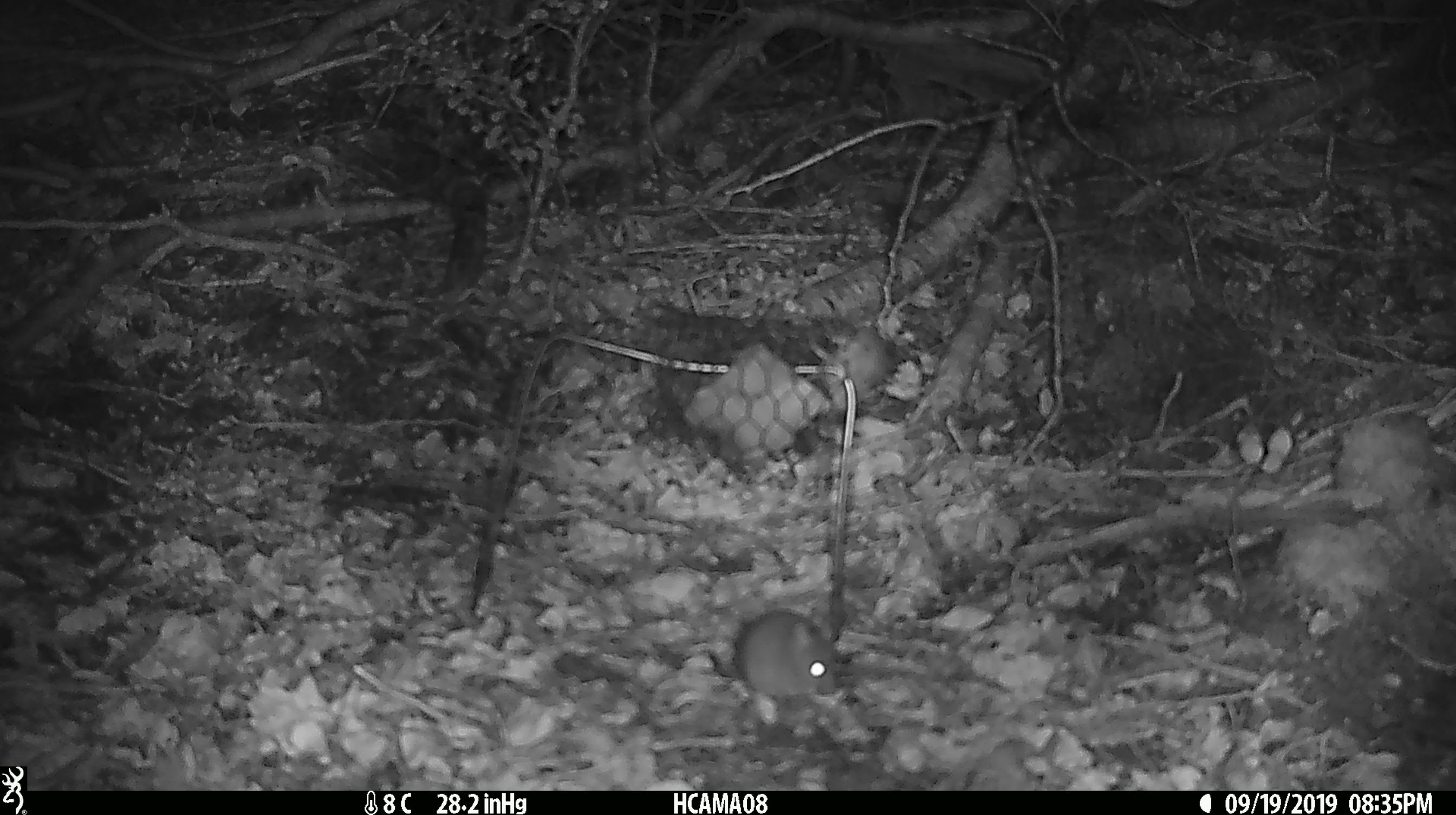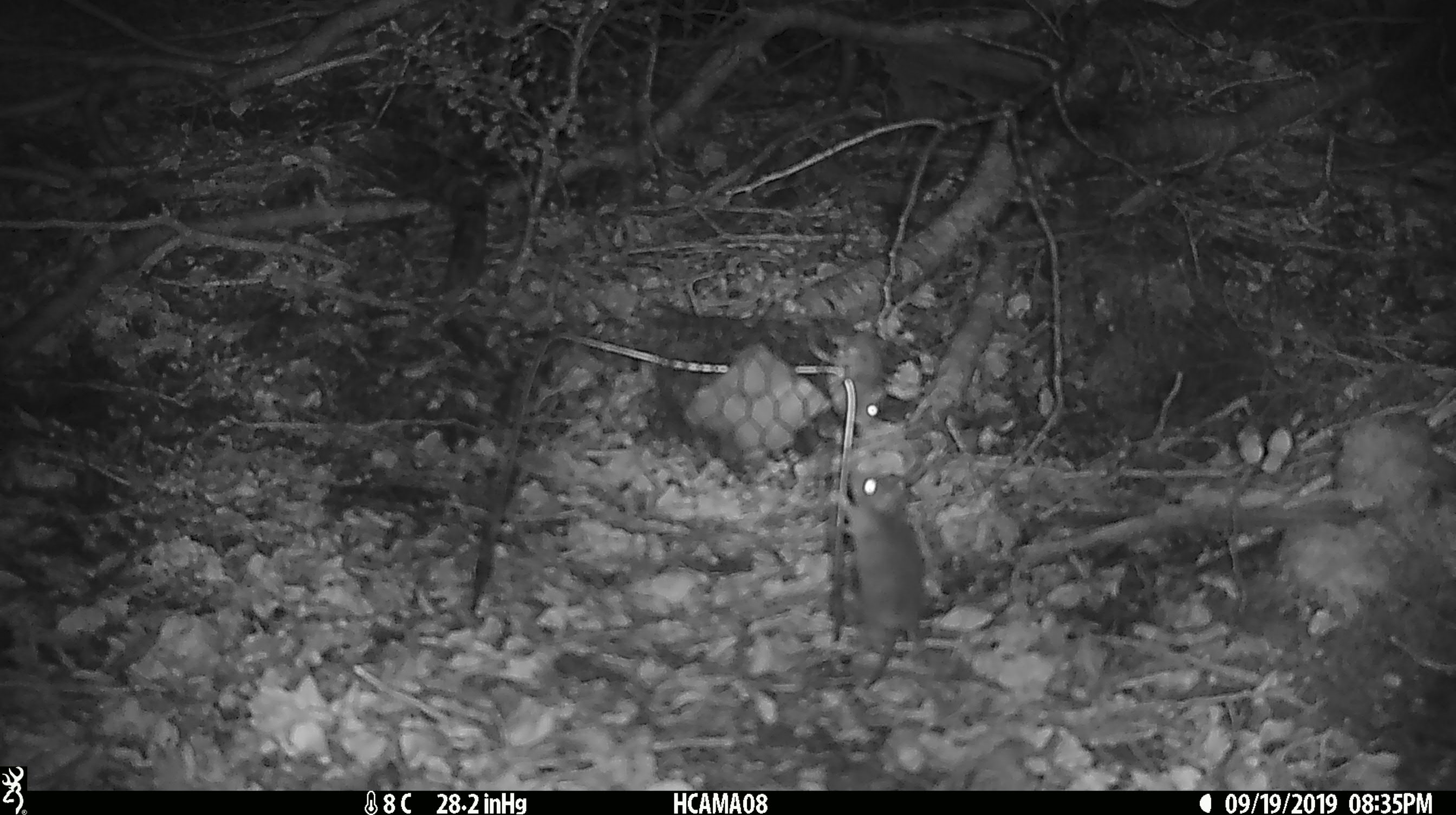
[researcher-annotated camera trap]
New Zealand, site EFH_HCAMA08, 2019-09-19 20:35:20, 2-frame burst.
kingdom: Animalia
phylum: Chordata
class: Mammalia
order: Rodentia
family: Muridae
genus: Mus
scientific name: Mus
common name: mouse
Mouse (Mus).